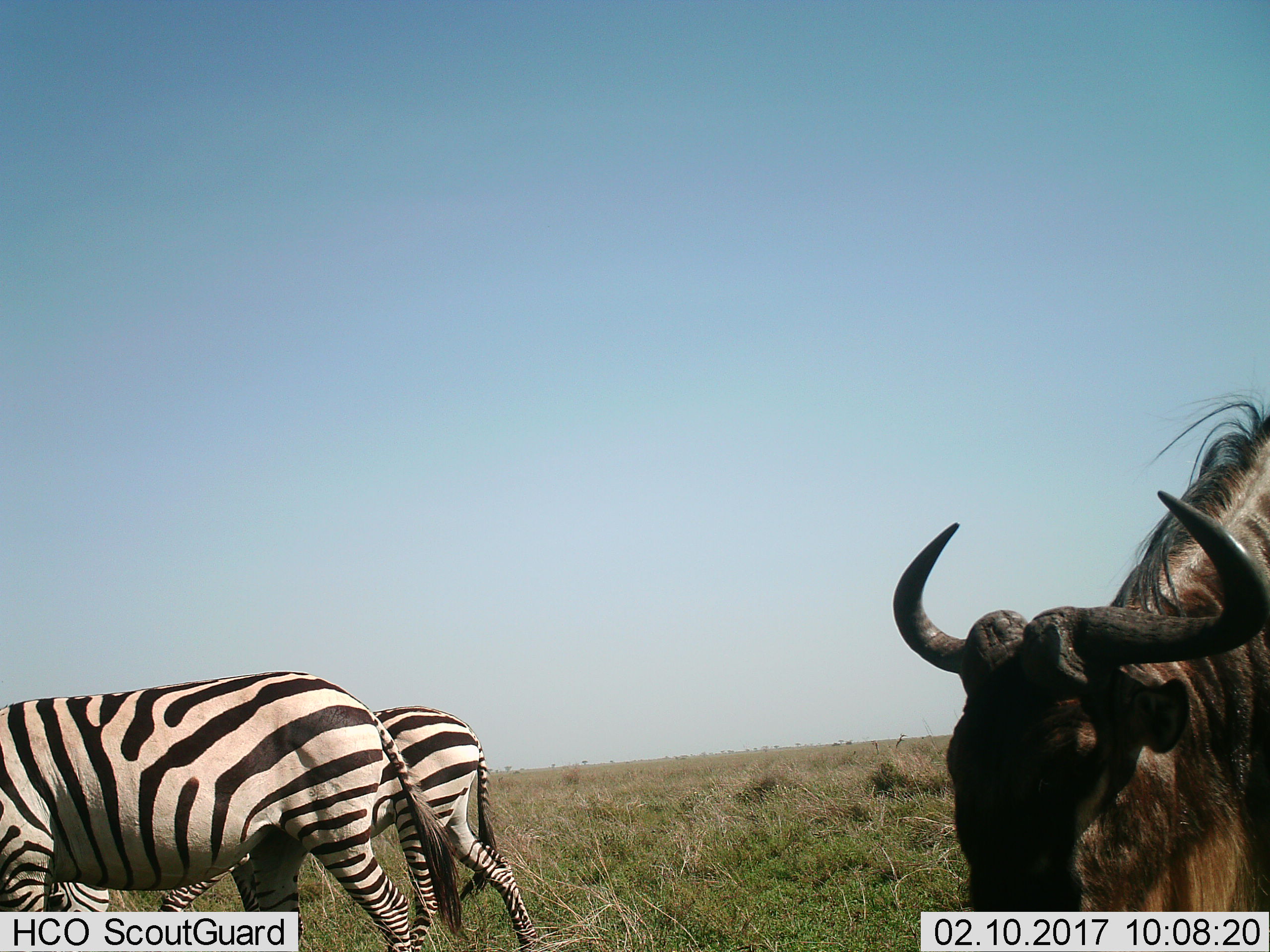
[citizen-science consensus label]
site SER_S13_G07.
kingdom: Animalia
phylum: Chordata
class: Mammalia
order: Artiodactyla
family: Bovidae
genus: Connochaetes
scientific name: Connochaetes taurinus taurinus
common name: blue wildebeest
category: wildebeestblue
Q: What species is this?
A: Wildebeestblue (blue wildebeest) (Connochaetes taurinus taurinus).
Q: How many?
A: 1.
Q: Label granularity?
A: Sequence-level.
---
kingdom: Animalia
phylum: Chordata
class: Mammalia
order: Perissodactyla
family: Equidae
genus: Equus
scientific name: Equus quagga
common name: plains zebra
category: zebraplains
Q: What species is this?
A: Zebraplains (plains zebra) (Equus quagga).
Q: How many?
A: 2.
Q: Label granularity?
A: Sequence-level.